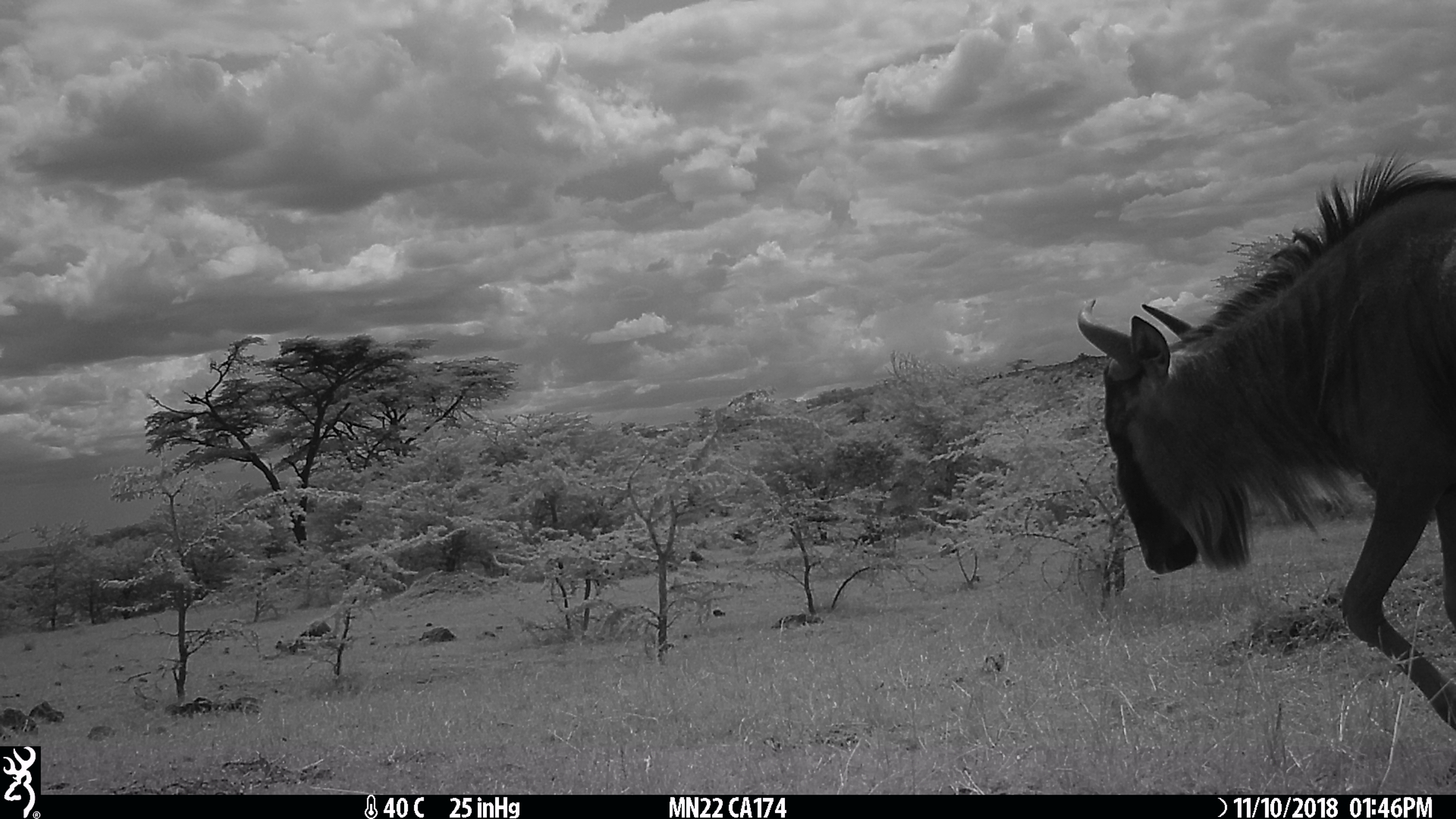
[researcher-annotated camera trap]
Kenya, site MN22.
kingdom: Animalia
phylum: Chordata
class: Mammalia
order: Artiodactyla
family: Bovidae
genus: Connochaetes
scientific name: Connochaetes taurinus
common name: blue wildebeest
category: wildebeest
Wildebeest (blue wildebeest) (Connochaetes taurinus).